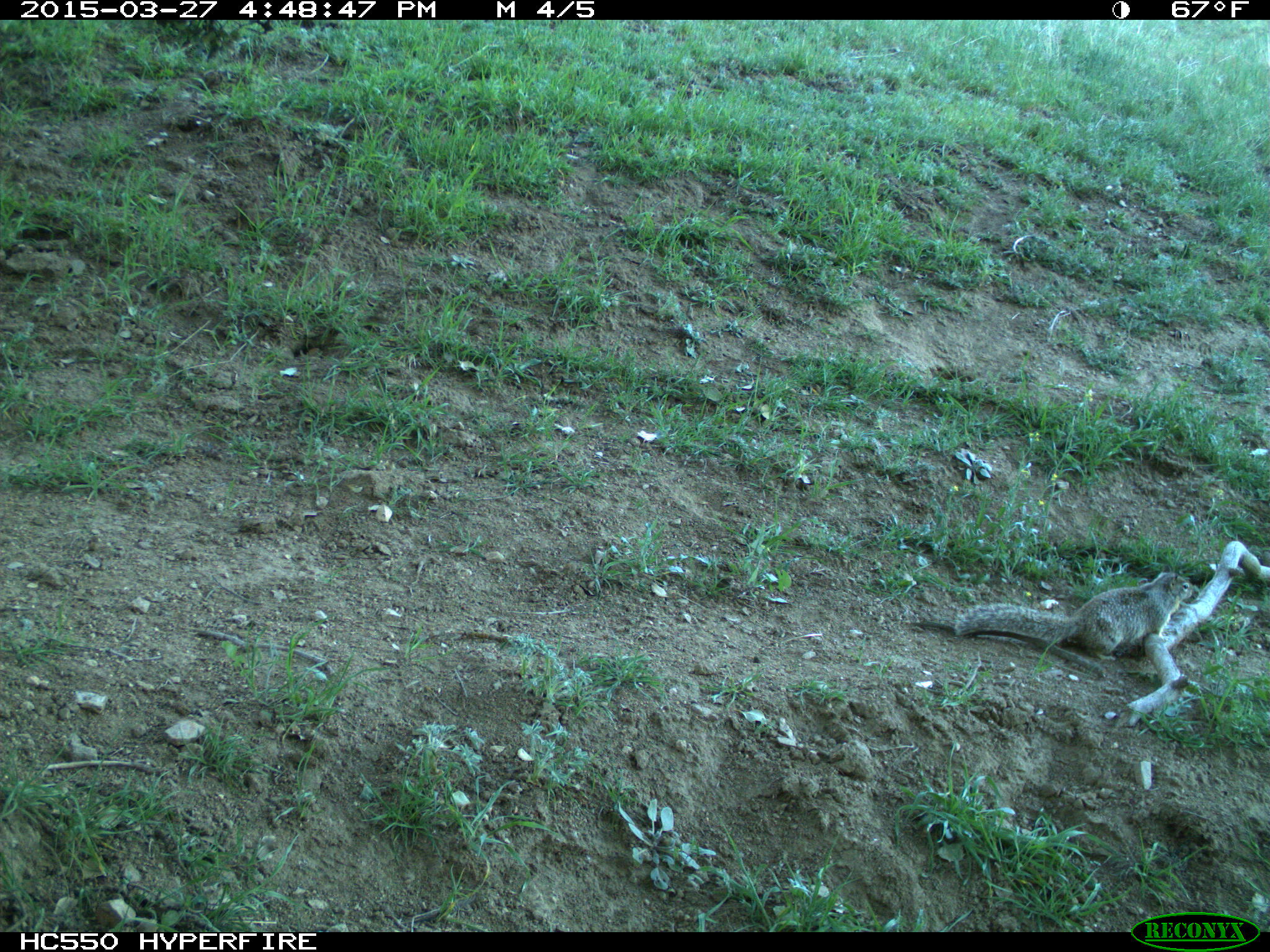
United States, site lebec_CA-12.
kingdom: Animalia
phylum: Chordata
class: Mammalia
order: Rodentia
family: Sciuridae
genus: Otospermophilus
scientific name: Otospermophilus beecheyi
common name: california ground squirrel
Otospermophilus beecheyi (california ground squirrel).